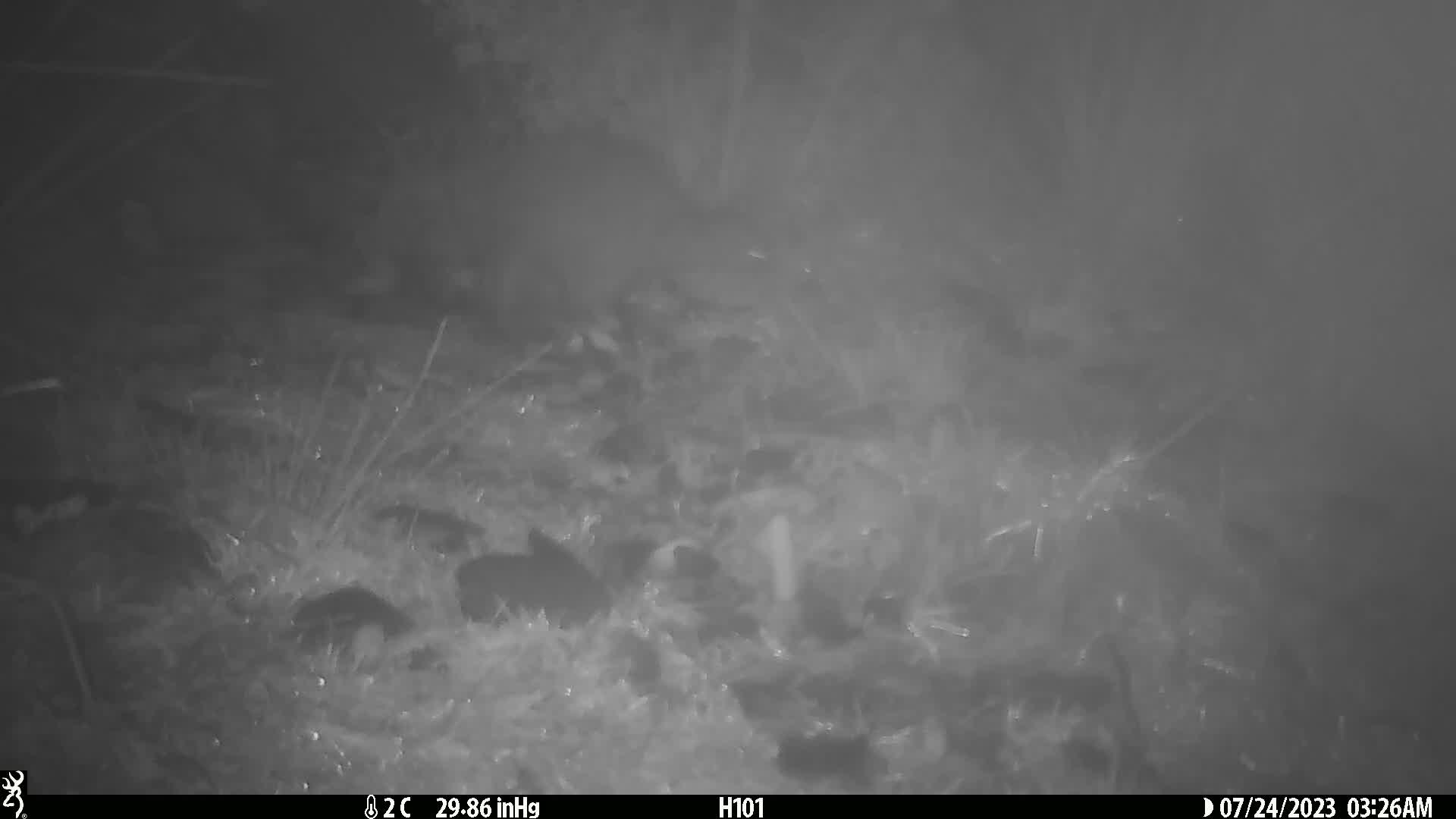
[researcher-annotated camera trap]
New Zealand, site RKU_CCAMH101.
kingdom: Animalia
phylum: Chordata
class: Aves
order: Apterygiformes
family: Apterygidae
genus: Apteryx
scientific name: Apteryx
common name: kiwi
Kiwi (Apteryx).